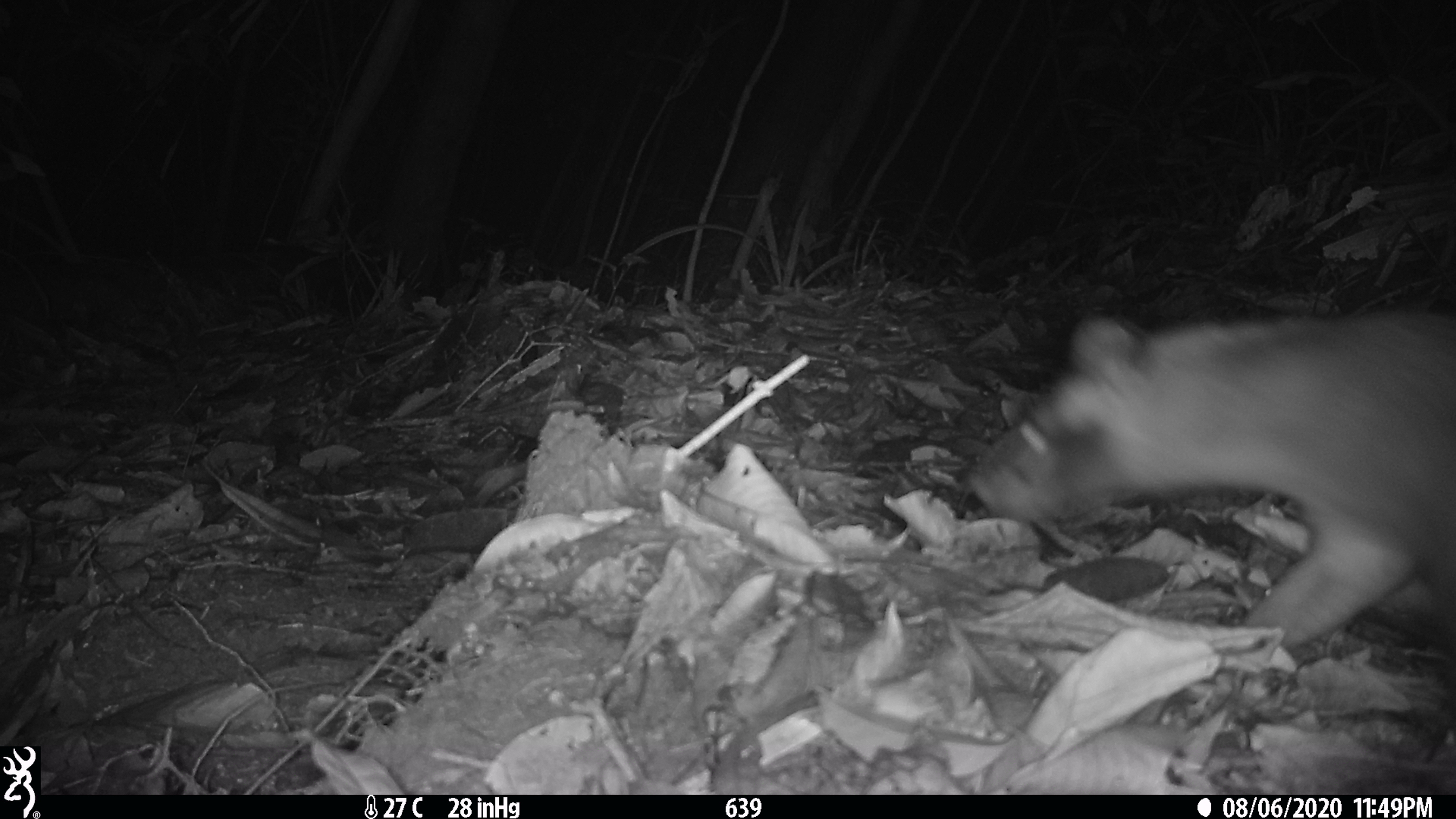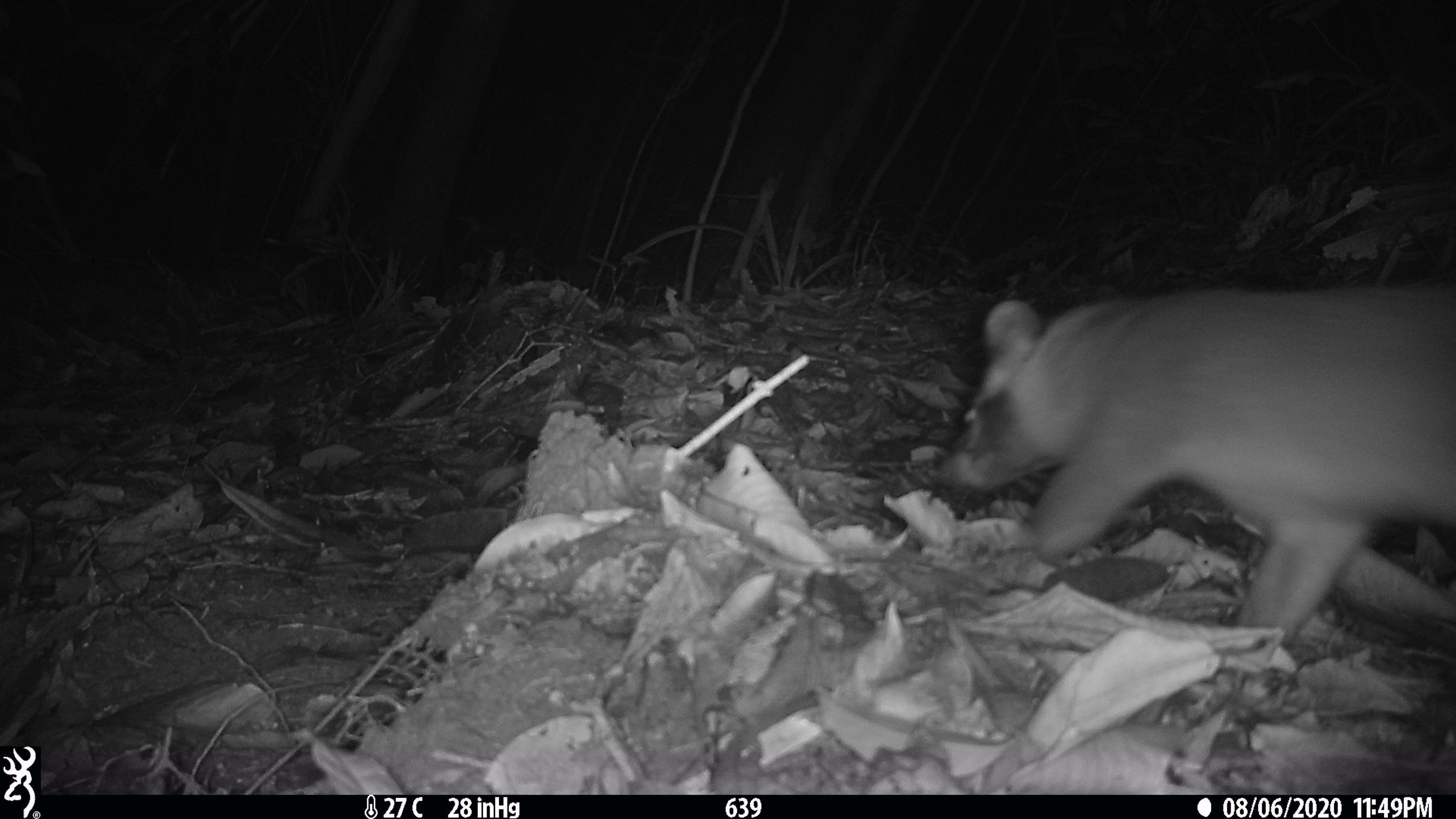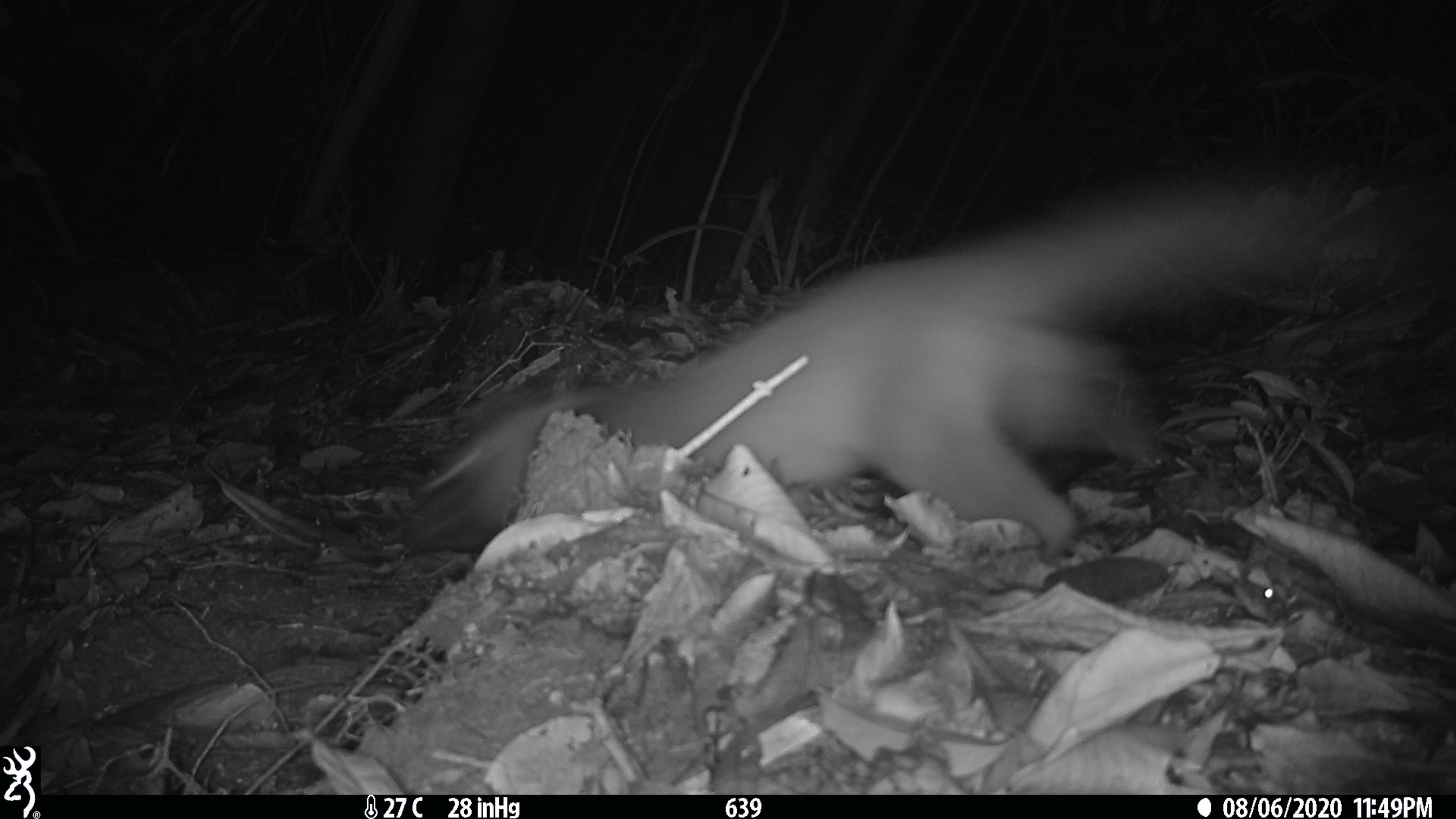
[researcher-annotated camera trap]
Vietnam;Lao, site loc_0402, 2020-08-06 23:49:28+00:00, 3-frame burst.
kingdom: Animalia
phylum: Chordata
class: Mammalia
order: Carnivora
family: Viverridae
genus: Paguma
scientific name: Paguma larvata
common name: masked palm civet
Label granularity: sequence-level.